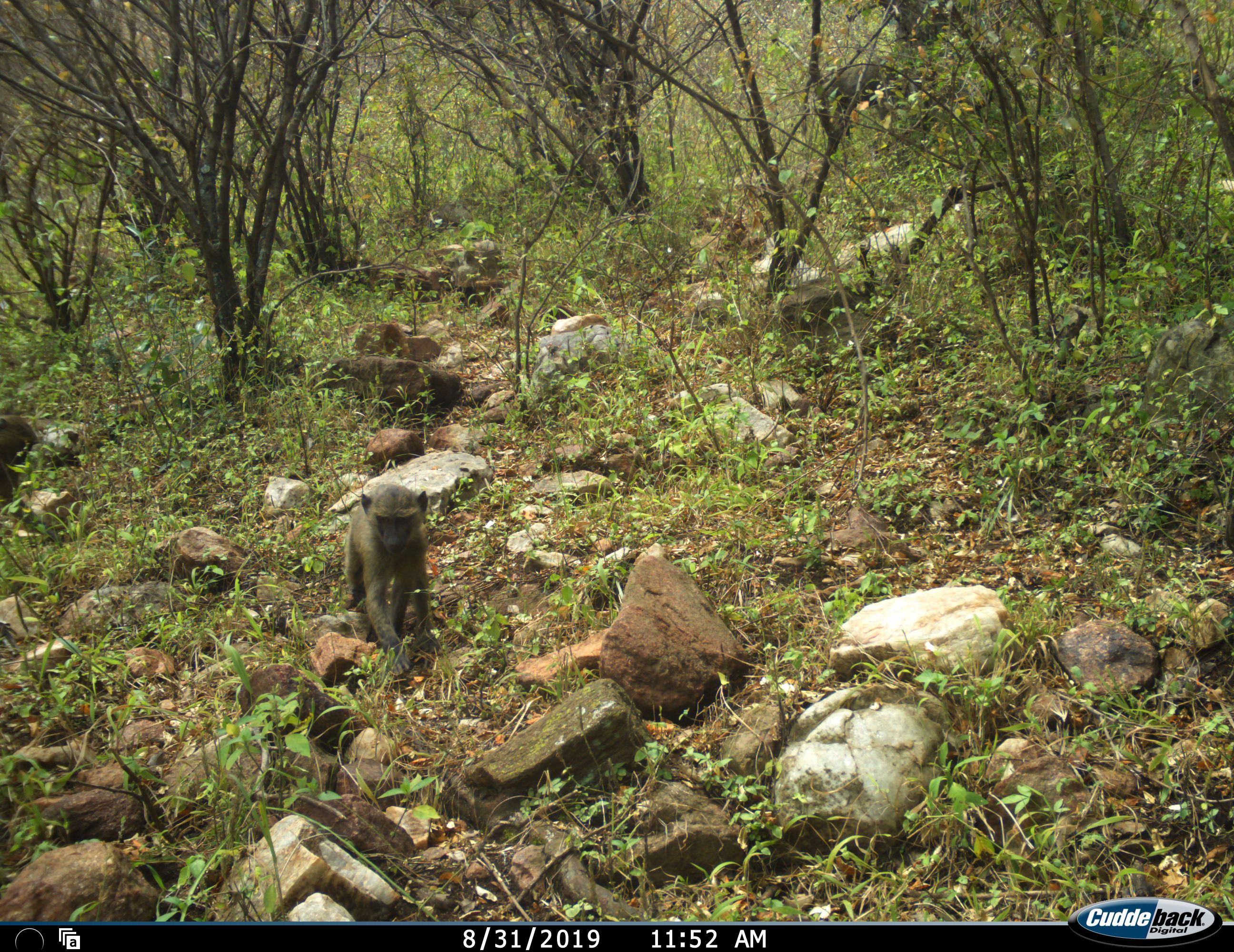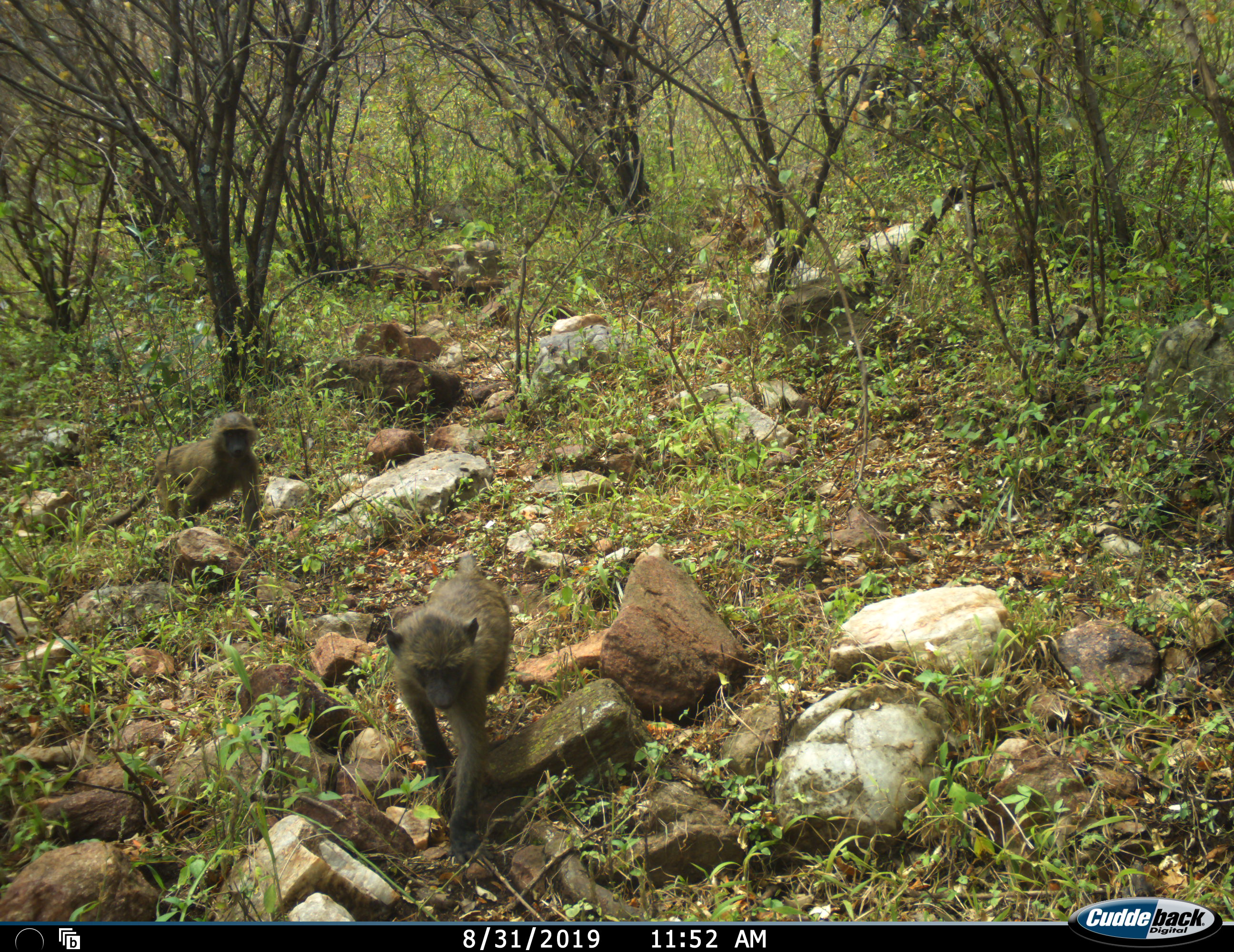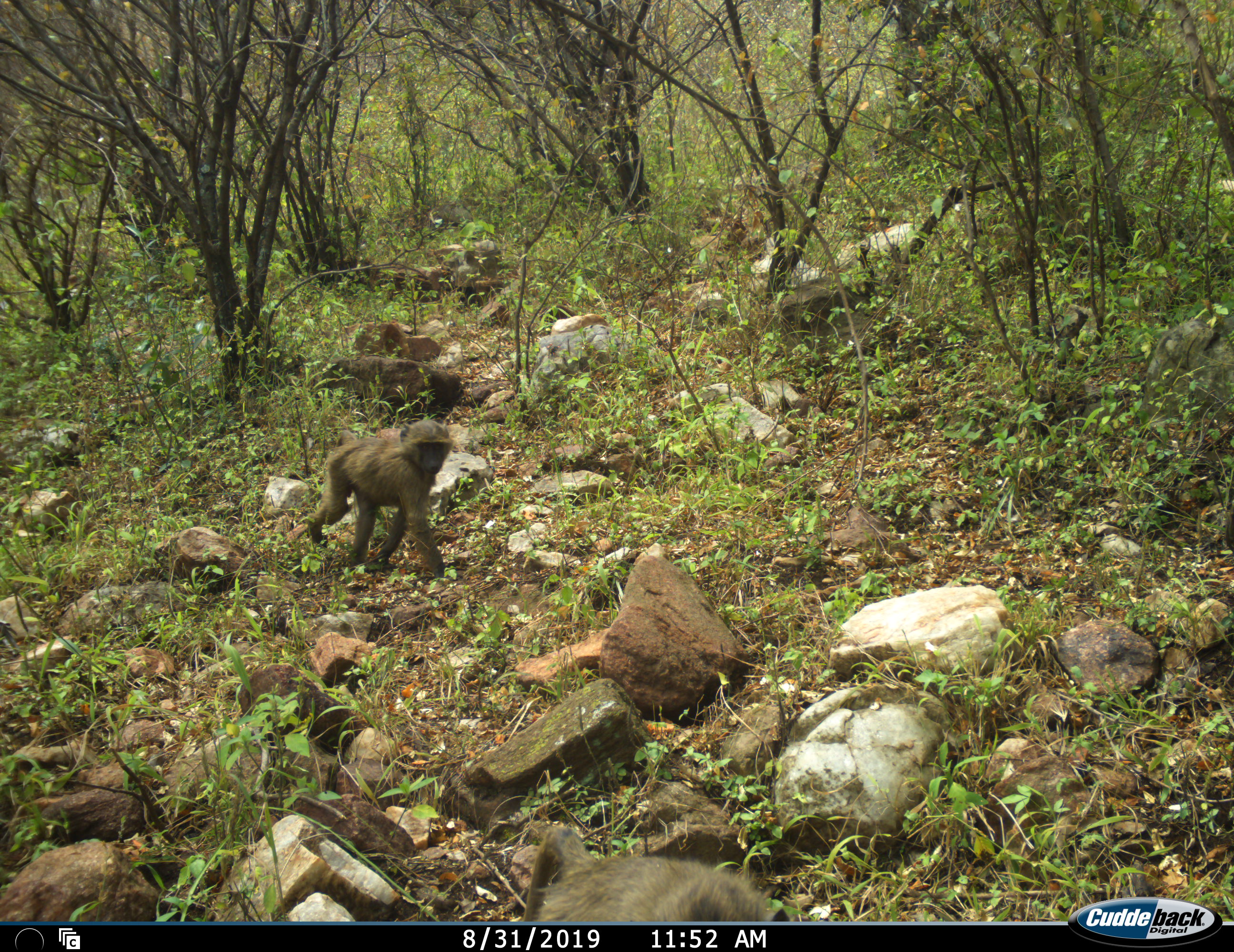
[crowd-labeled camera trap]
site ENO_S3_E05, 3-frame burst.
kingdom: Animalia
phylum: Chordata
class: Mammalia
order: Primates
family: Cercopithecidae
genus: Papio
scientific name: Papio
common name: baboon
Baboon (Papio), count 3. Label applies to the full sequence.